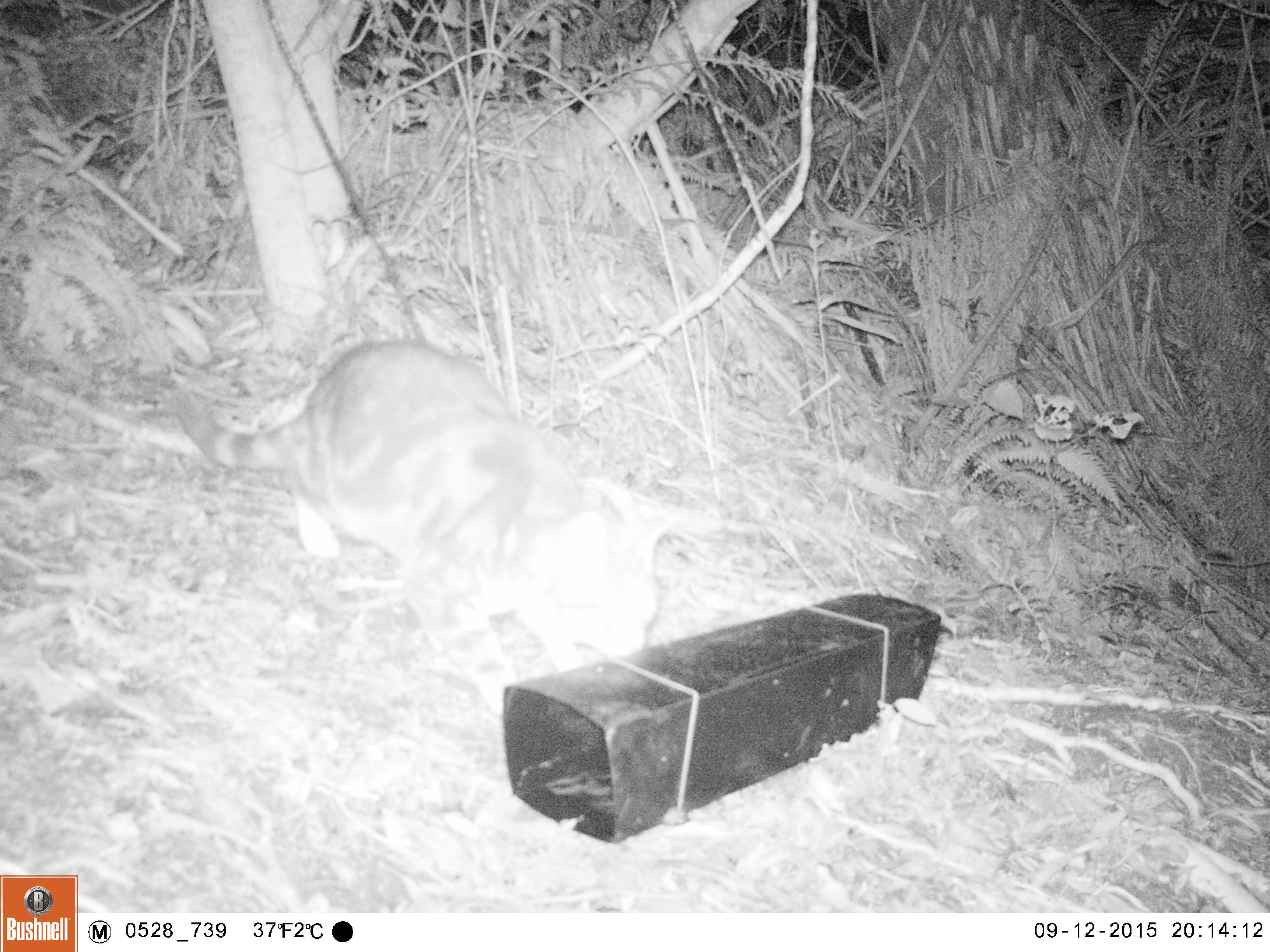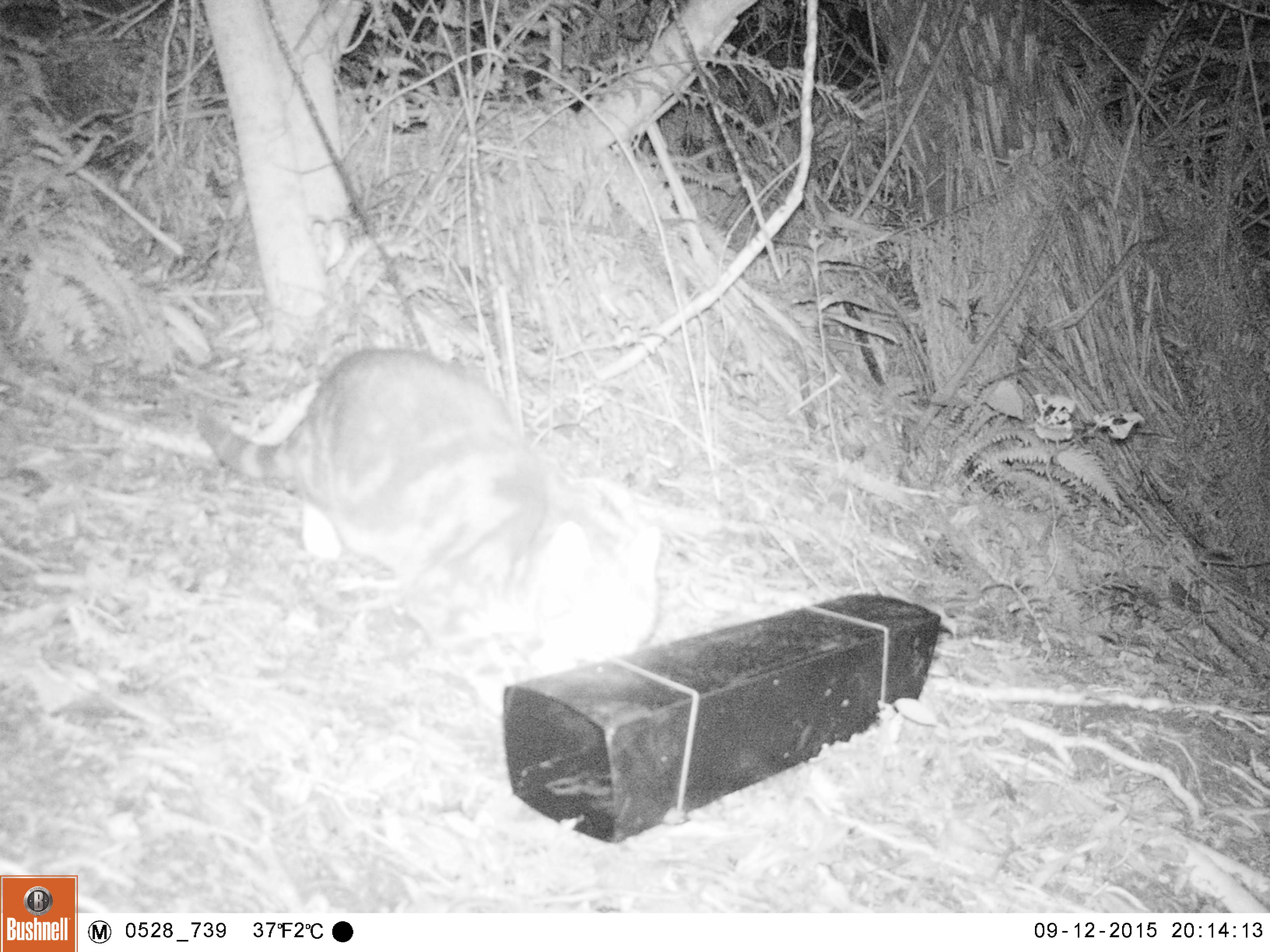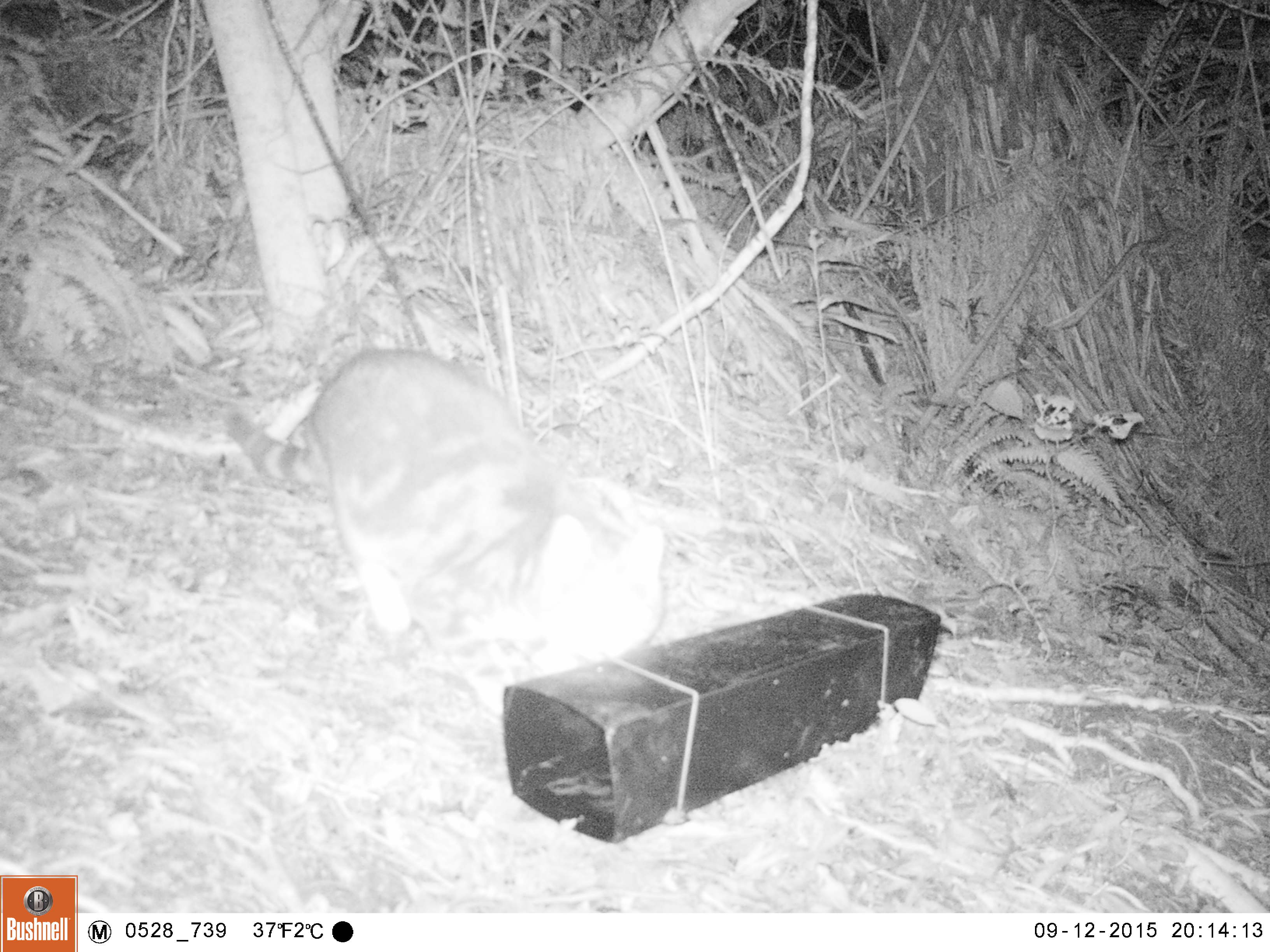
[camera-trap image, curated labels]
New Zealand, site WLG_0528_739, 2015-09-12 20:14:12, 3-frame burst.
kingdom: Animalia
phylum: Chordata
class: Mammalia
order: Carnivora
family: Felidae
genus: Felis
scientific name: Felis catus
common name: domestic cat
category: cat